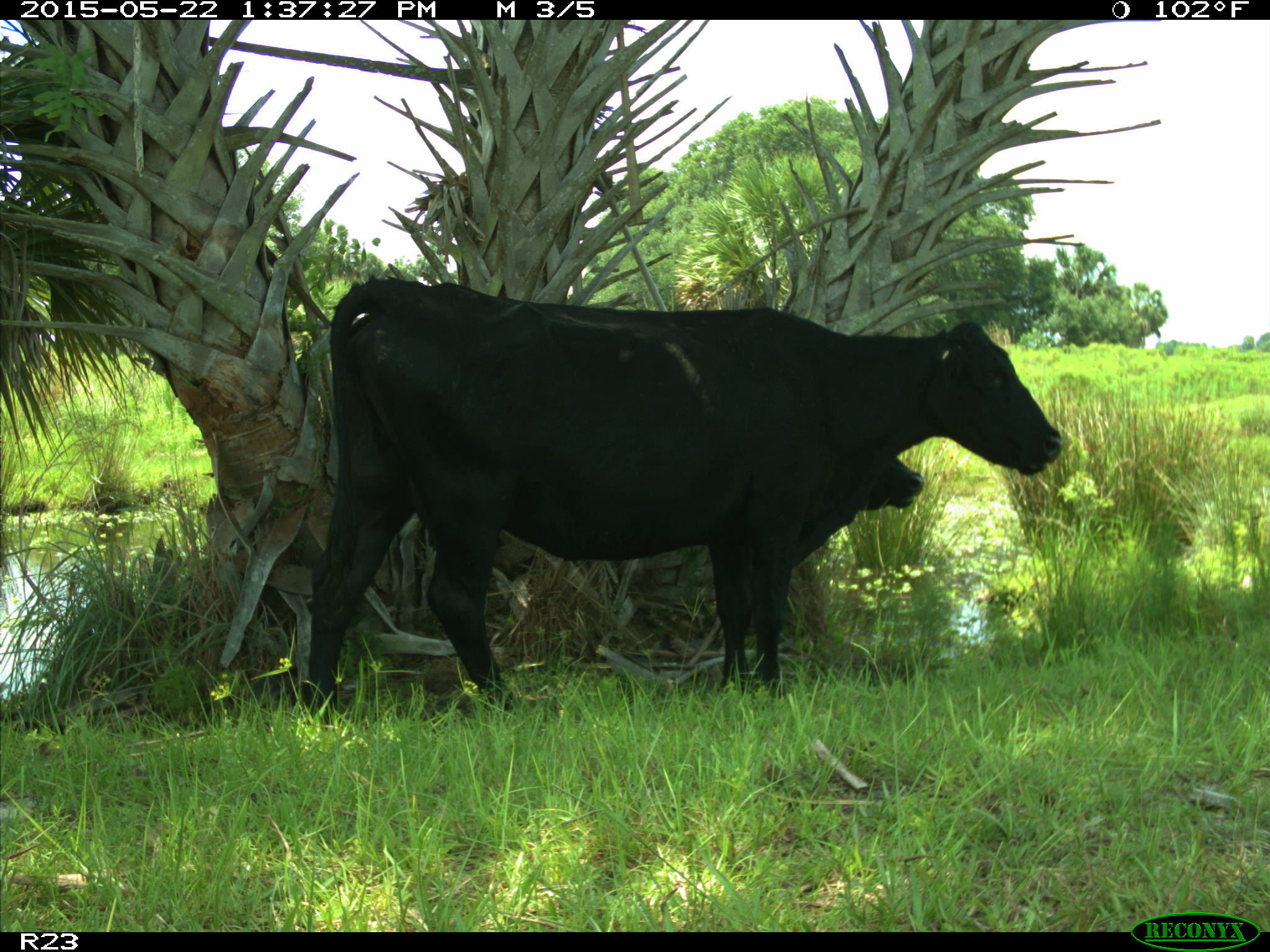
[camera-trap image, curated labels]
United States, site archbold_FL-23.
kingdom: Animalia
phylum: Chordata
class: Mammalia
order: Artiodactyla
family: Bovidae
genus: Bos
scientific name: Bos taurus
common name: domestic cow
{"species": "Bos taurus (domestic cow)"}